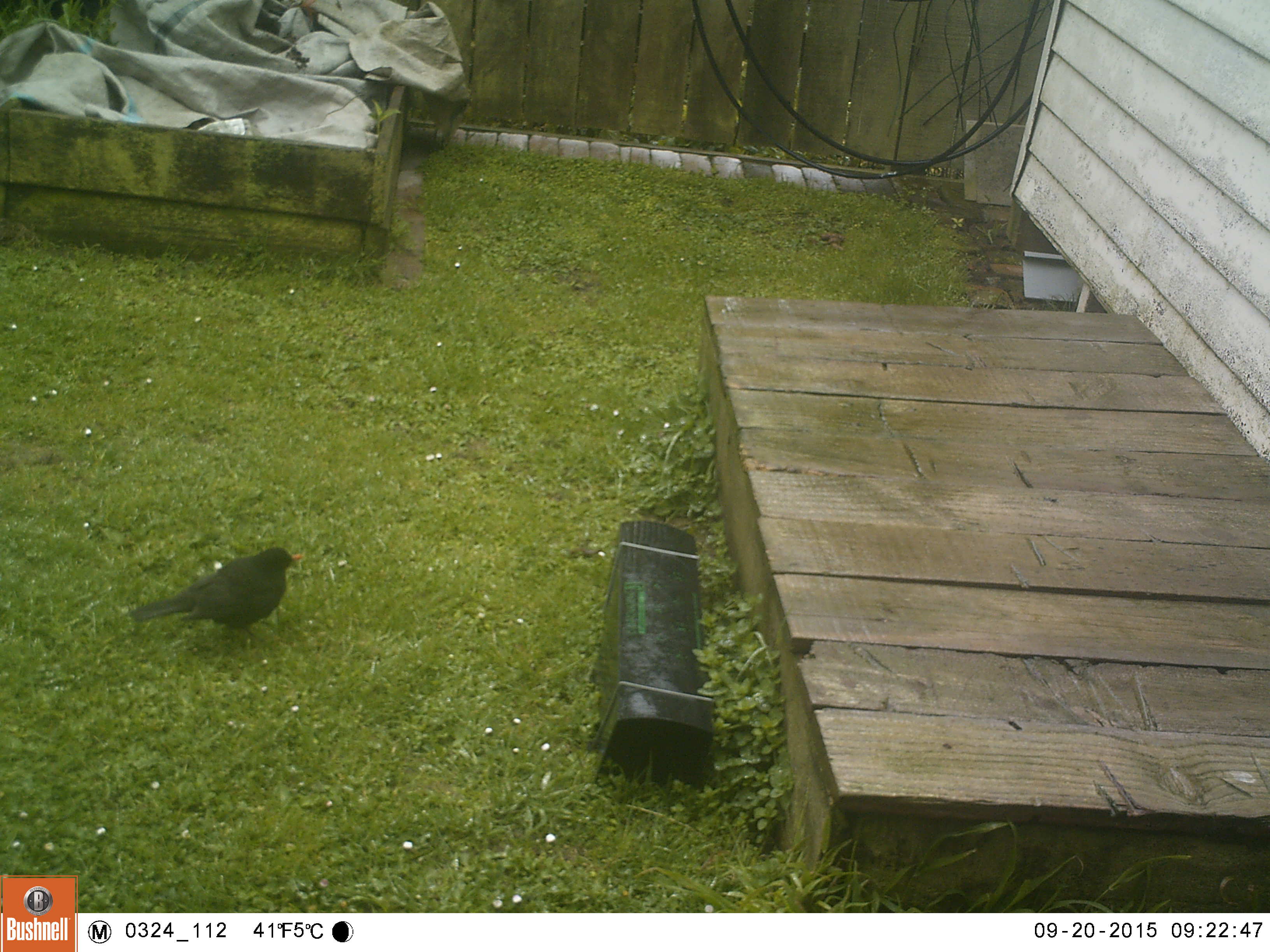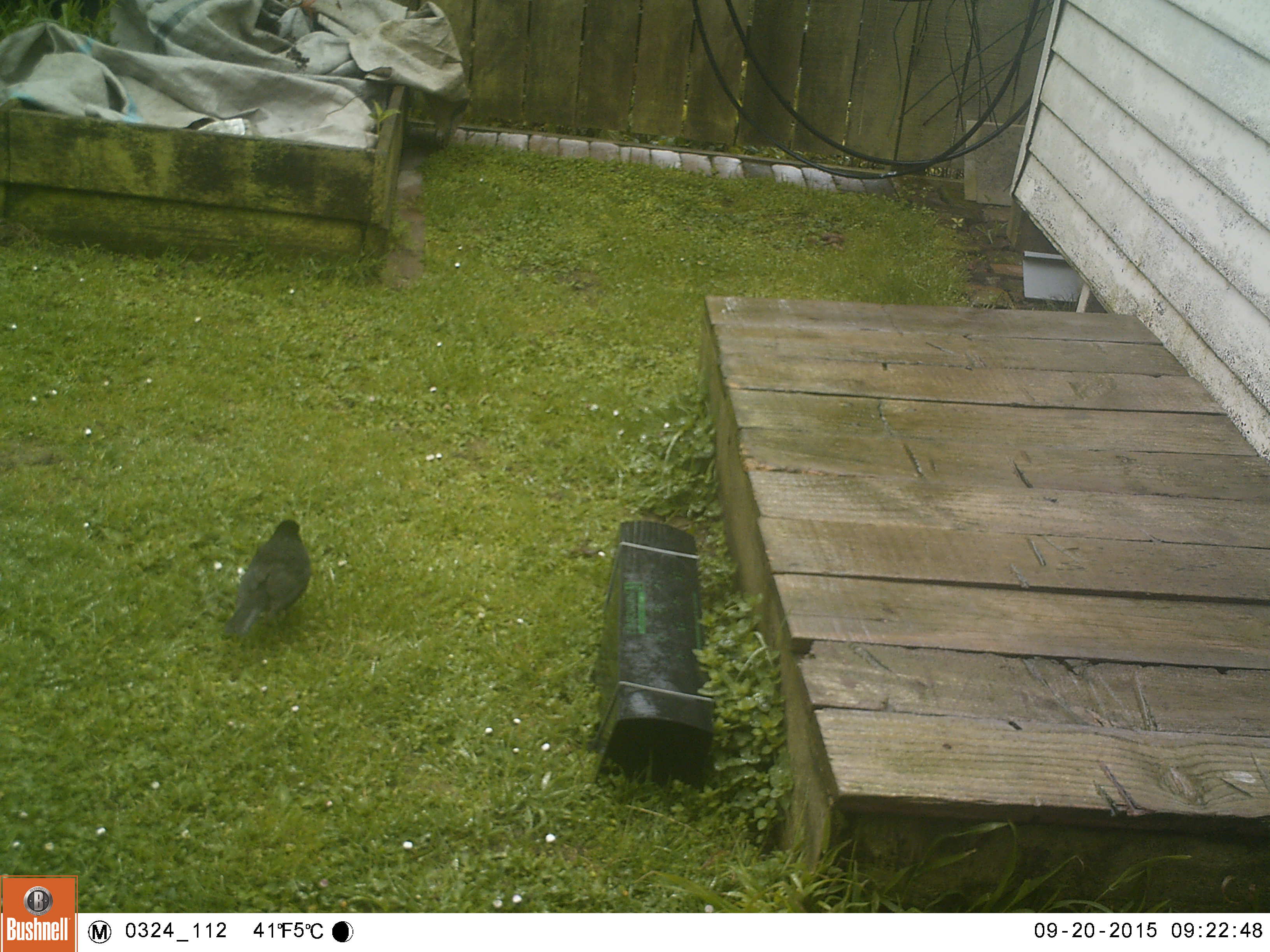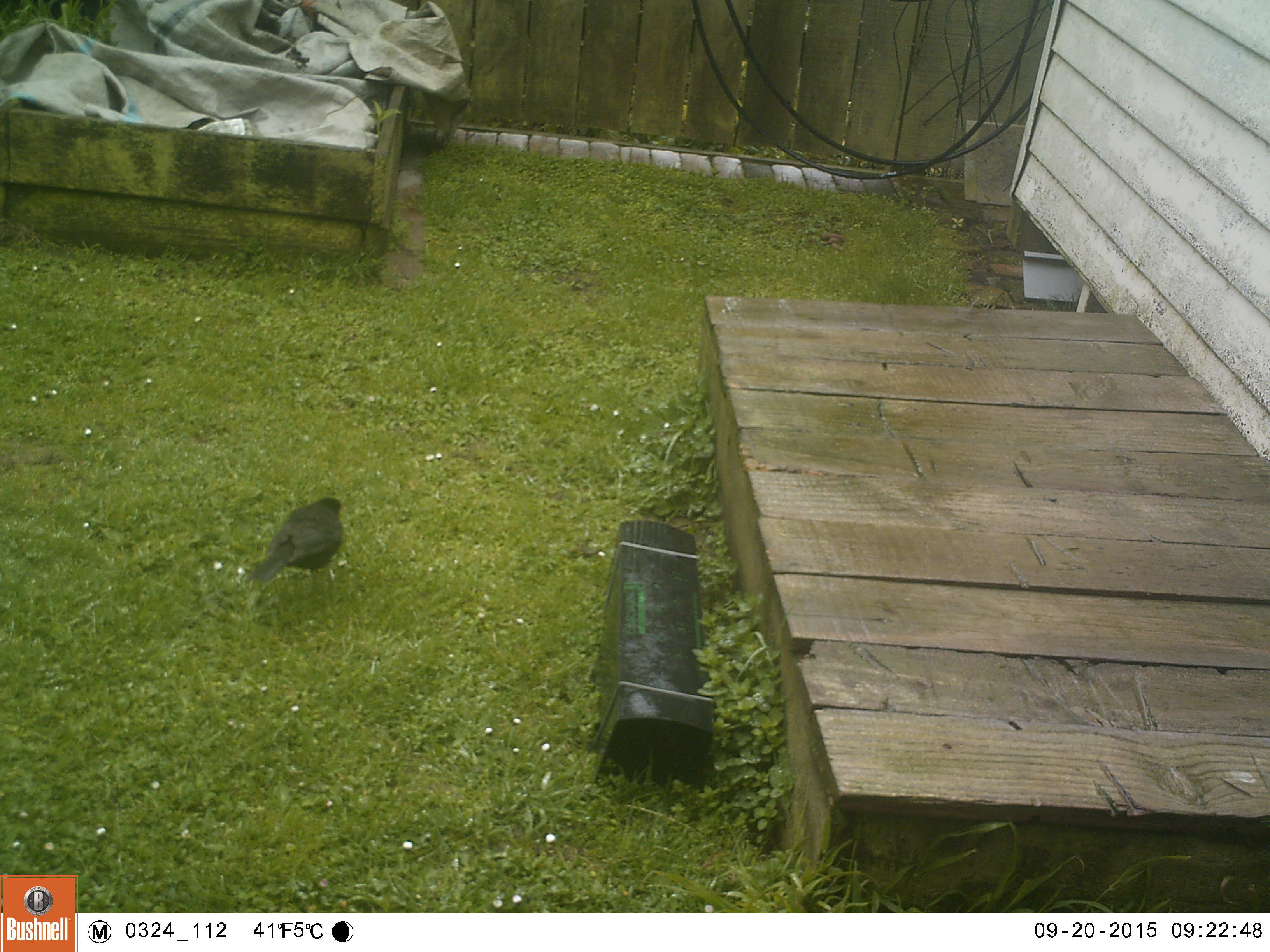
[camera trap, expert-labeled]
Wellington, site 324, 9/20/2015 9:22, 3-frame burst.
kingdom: Animalia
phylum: Chordata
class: Aves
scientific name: Aves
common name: bird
Bird (Aves).